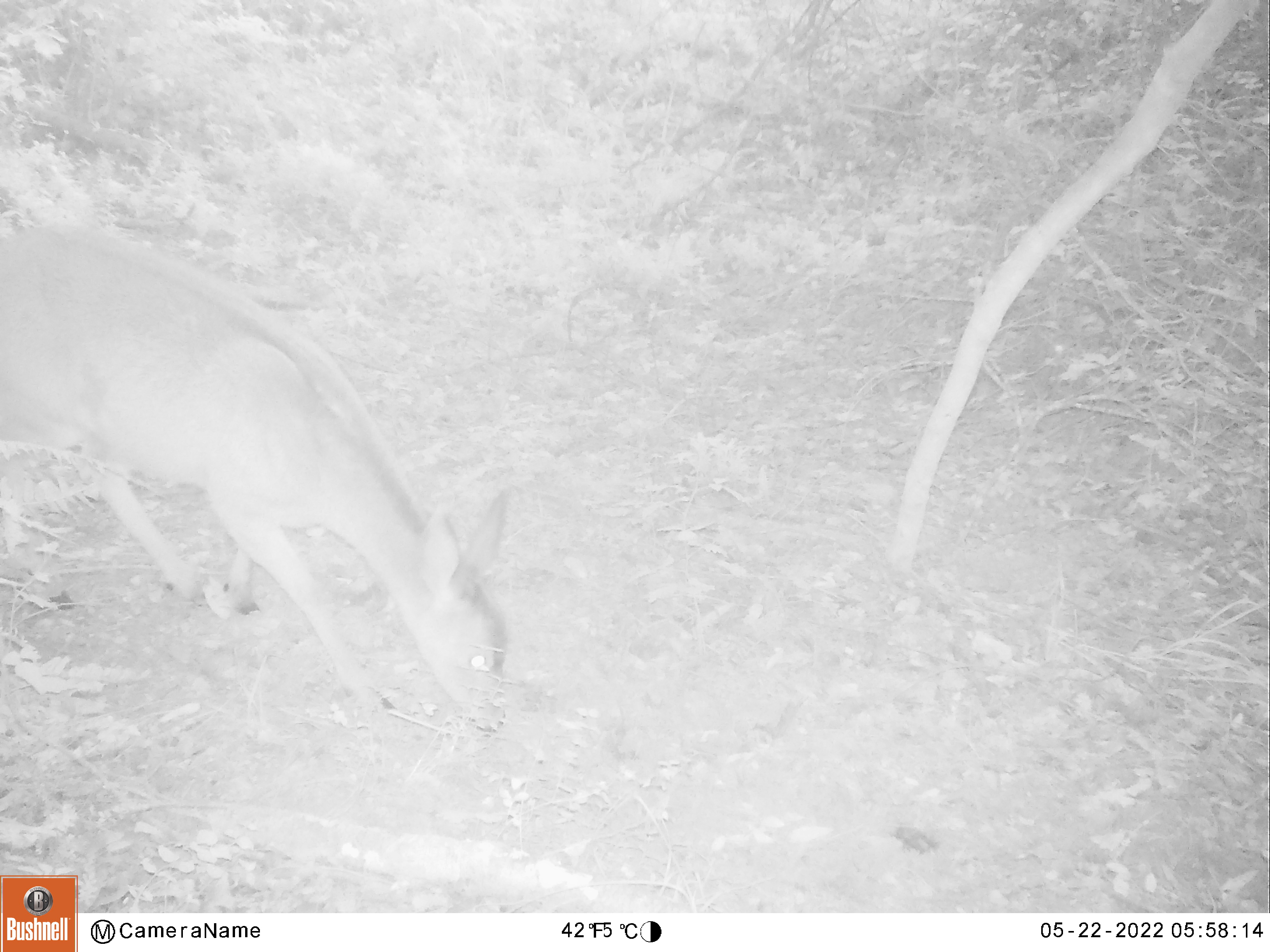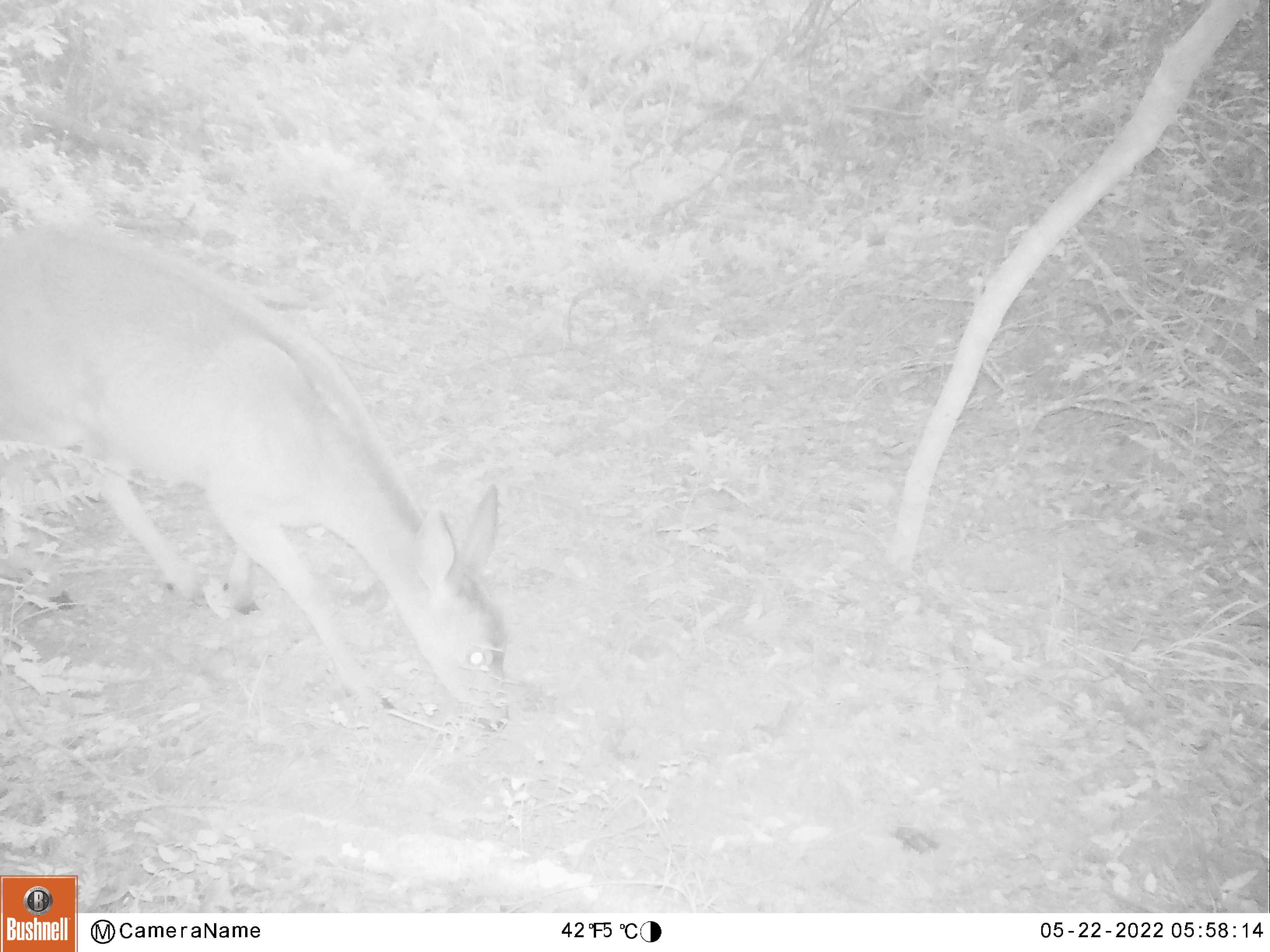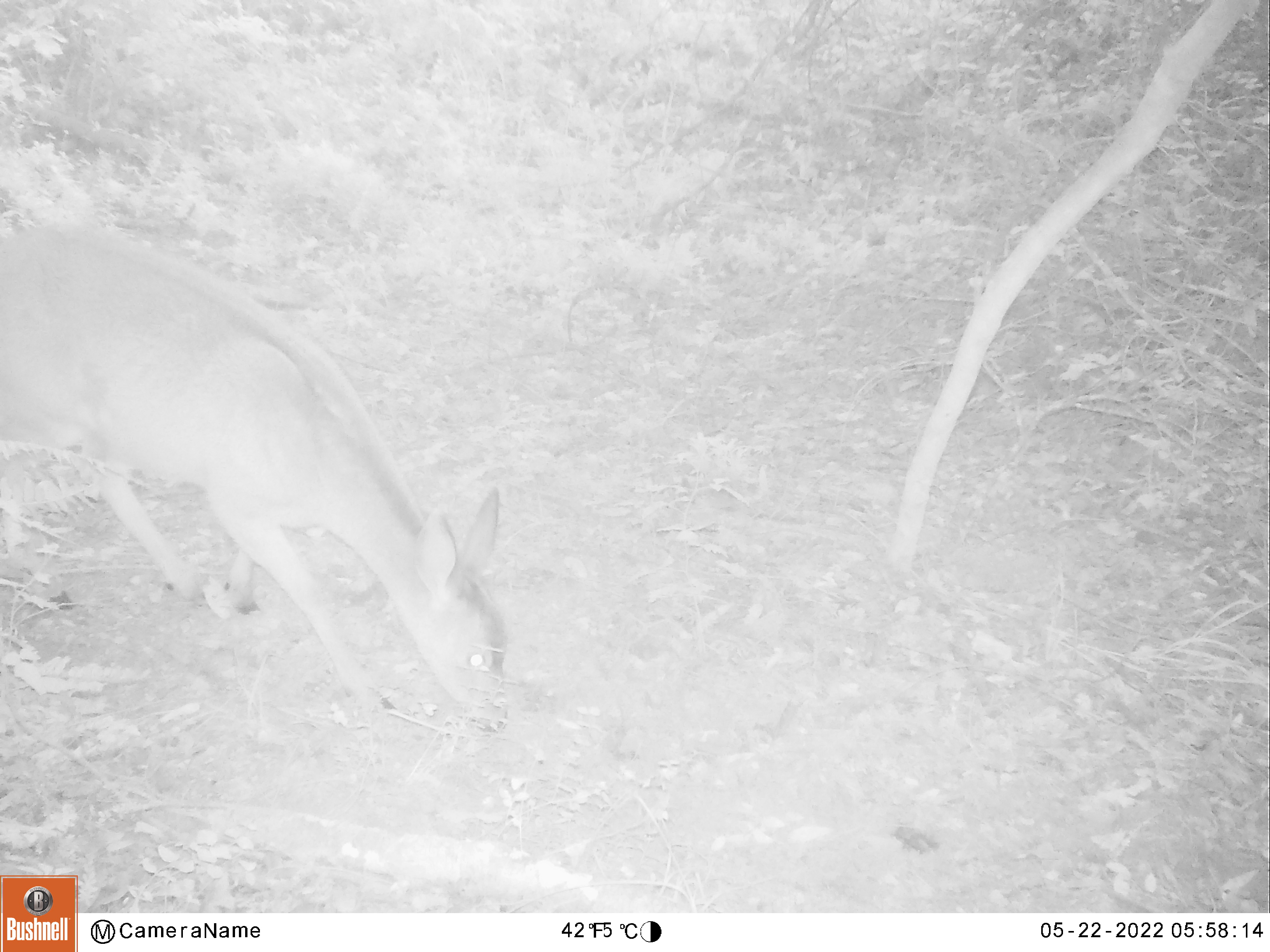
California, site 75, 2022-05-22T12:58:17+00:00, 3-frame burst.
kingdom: Animalia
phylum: Chordata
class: Mammalia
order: Artiodactyla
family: Cervidae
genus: Odocoileus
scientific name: Odocoileus hemionus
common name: mule deer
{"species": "mule deer (Odocoileus hemionus)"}